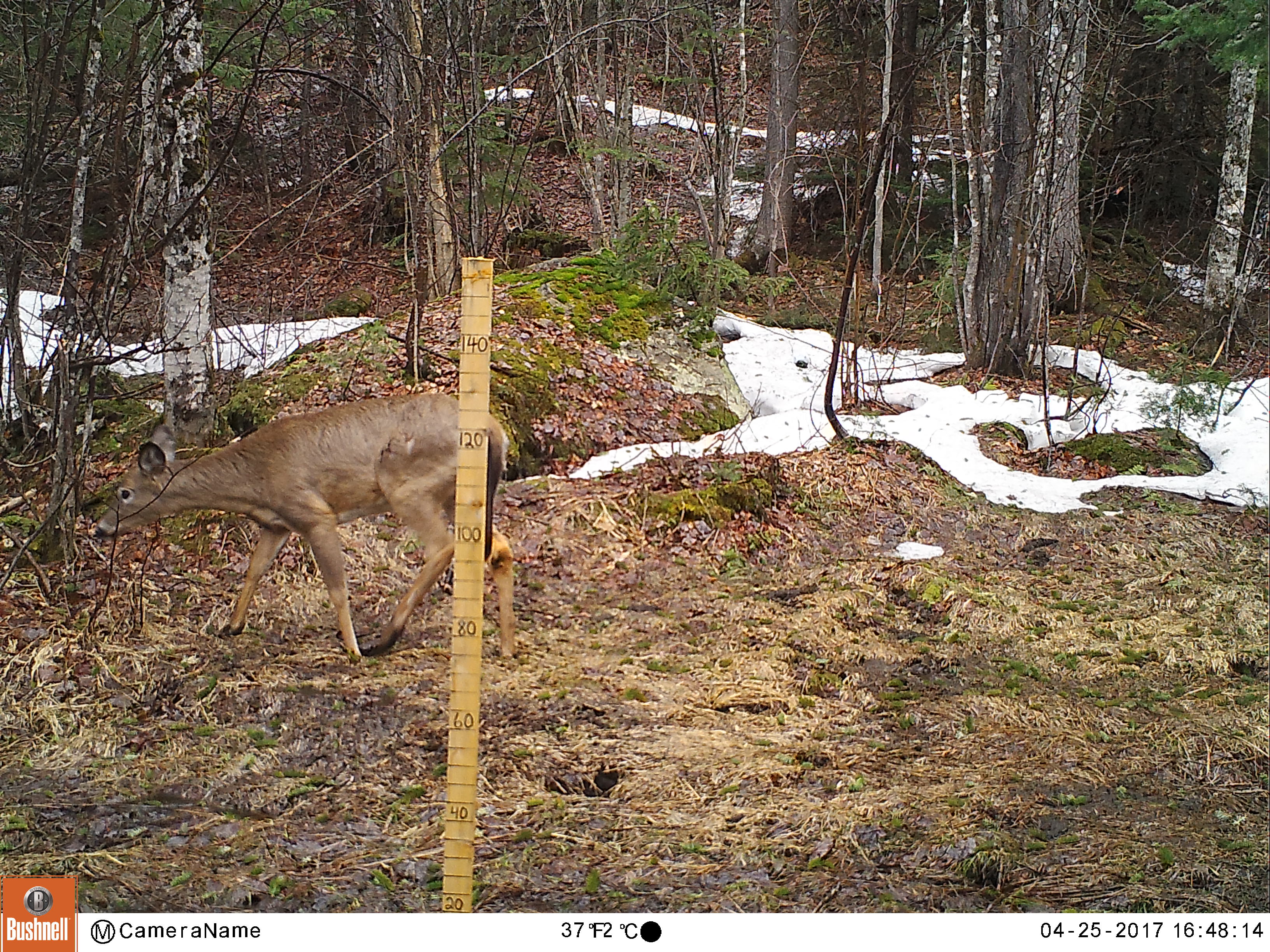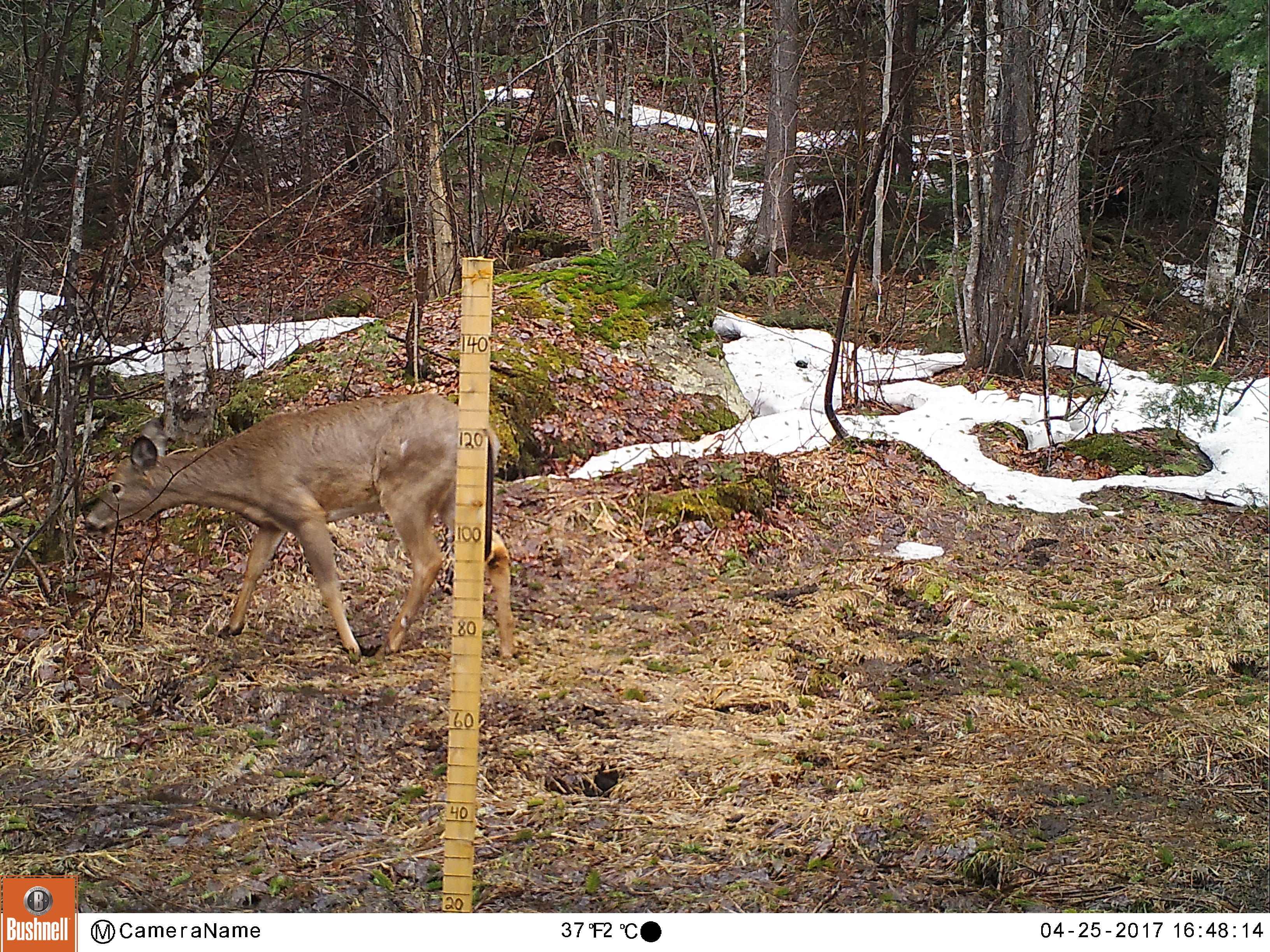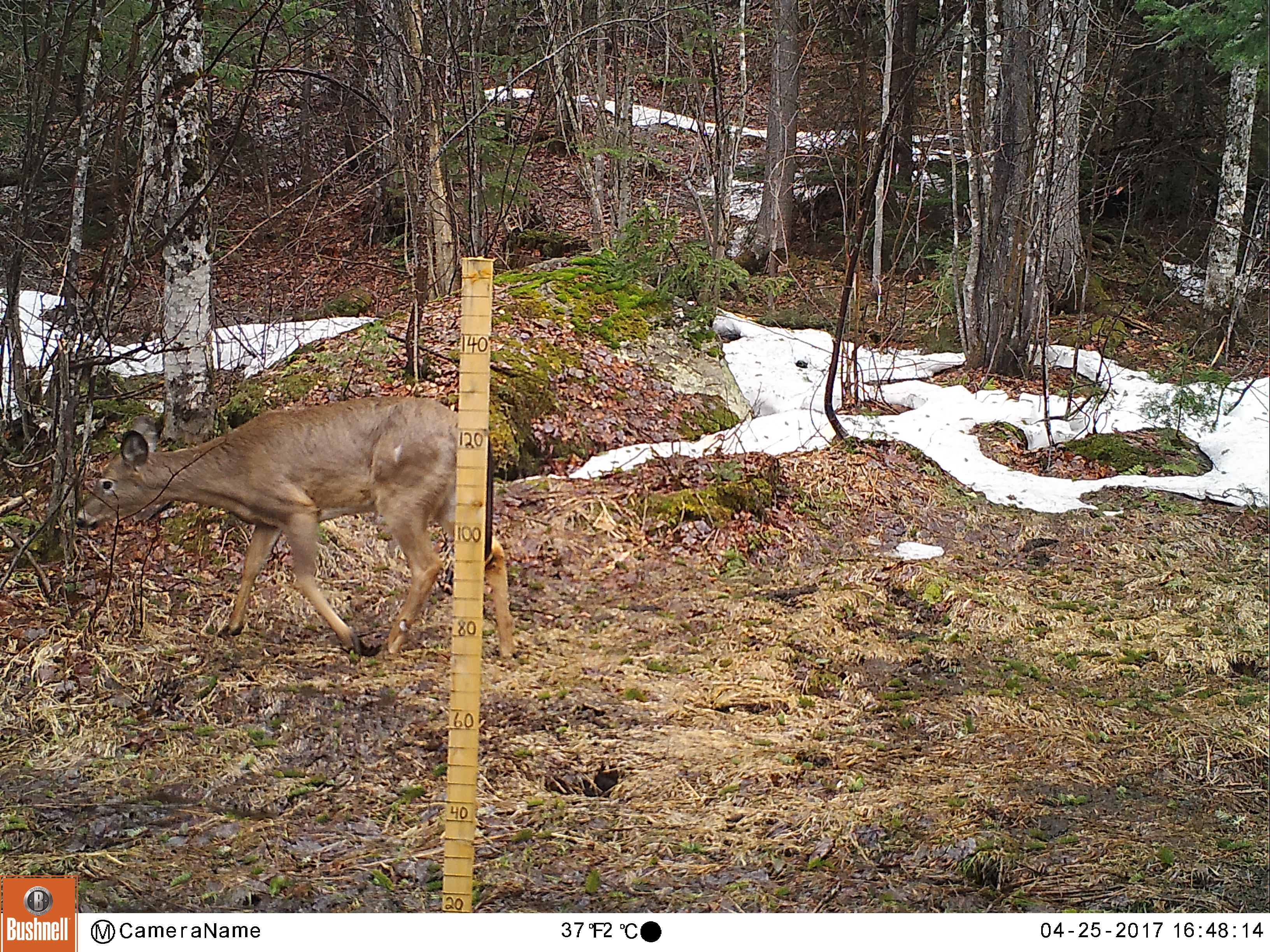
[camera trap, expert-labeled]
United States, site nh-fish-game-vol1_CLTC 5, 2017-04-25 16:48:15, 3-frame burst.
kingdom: Animalia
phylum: Chordata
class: Mammalia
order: Artiodactyla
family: Cervidae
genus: Odocoileus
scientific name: Odocoileus virginianus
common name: white-tailed deer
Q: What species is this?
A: White-tailed deer (Odocoileus virginianus).